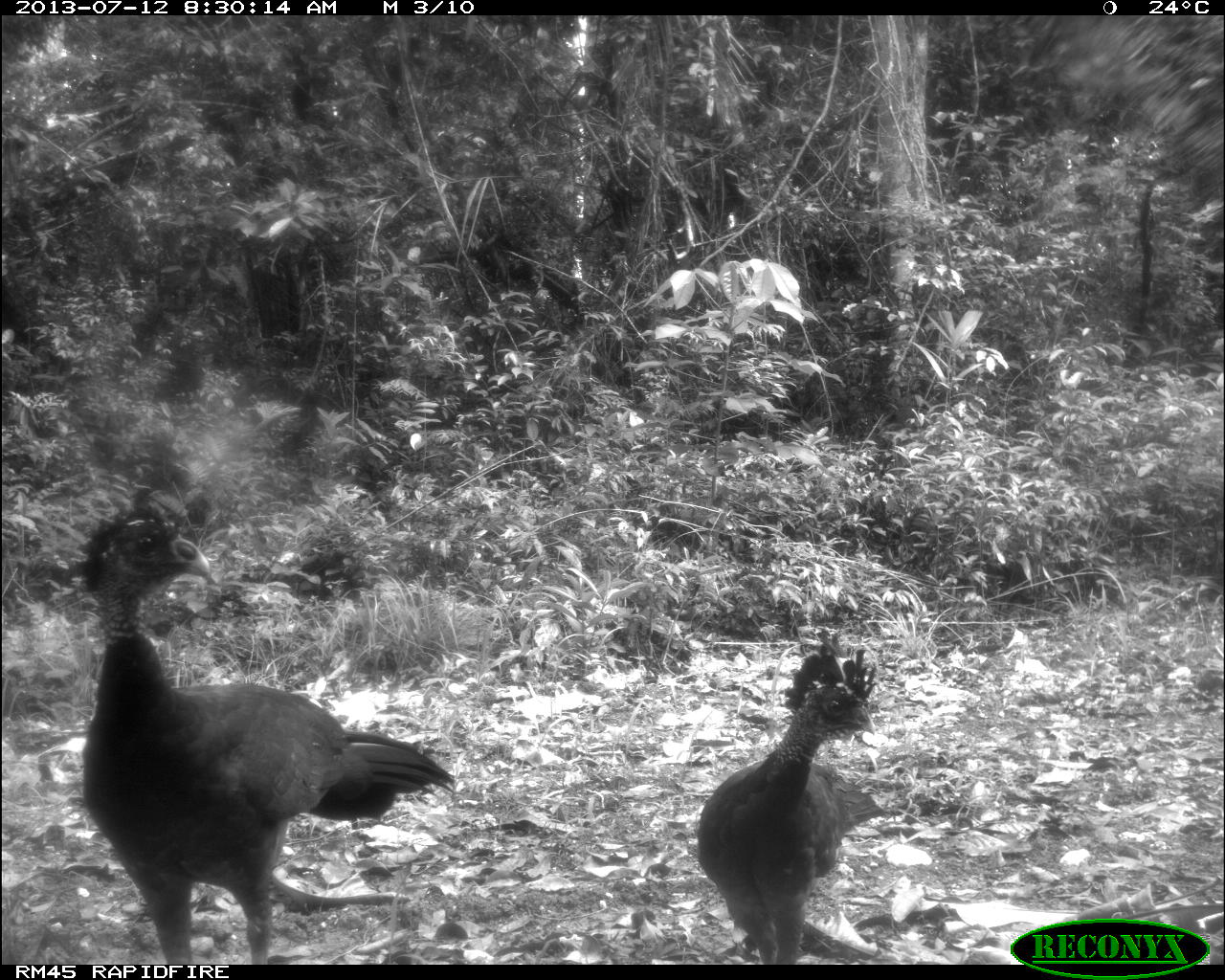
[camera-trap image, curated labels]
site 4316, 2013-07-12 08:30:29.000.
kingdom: Animalia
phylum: Chordata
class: Aves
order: Galliformes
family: Cracidae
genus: Crax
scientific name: Crax rubra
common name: great curassow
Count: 2.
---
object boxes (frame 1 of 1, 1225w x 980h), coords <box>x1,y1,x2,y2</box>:
crax rubra: <box>62,480,460,963</box>; <box>692,621,889,962</box>